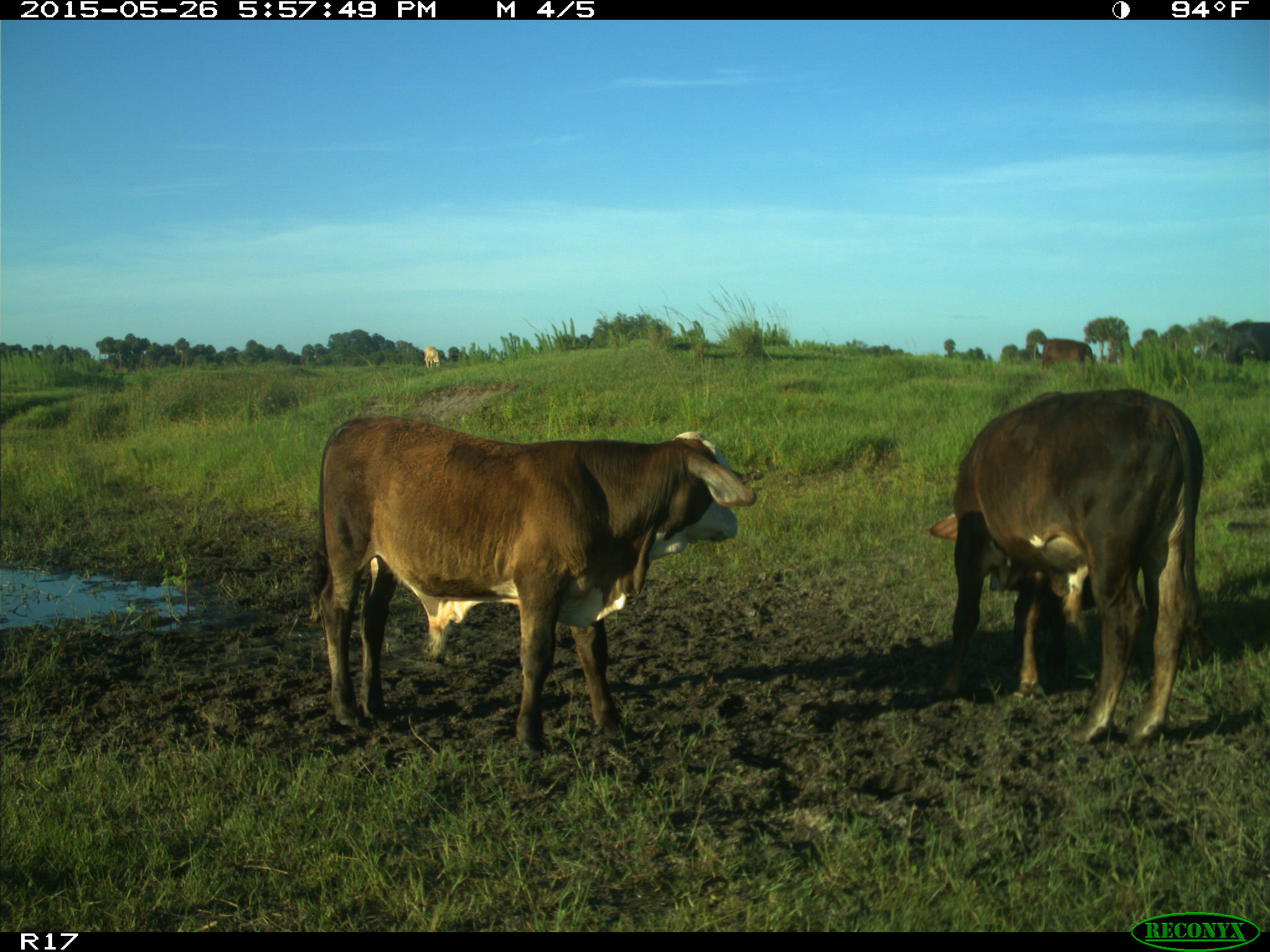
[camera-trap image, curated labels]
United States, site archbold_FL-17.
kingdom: Animalia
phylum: Chordata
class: Mammalia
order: Artiodactyla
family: Bovidae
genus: Bos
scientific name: Bos taurus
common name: domestic cow